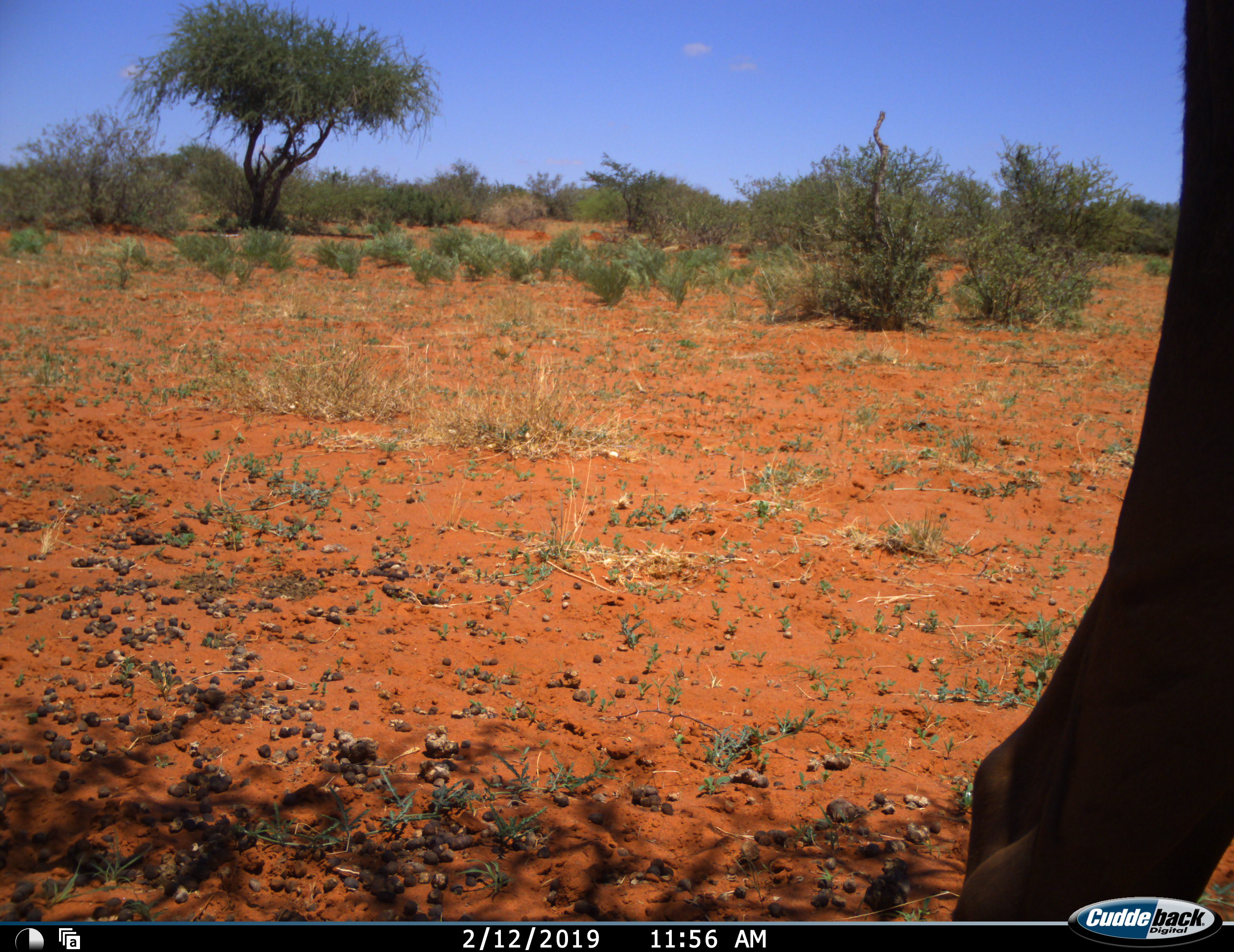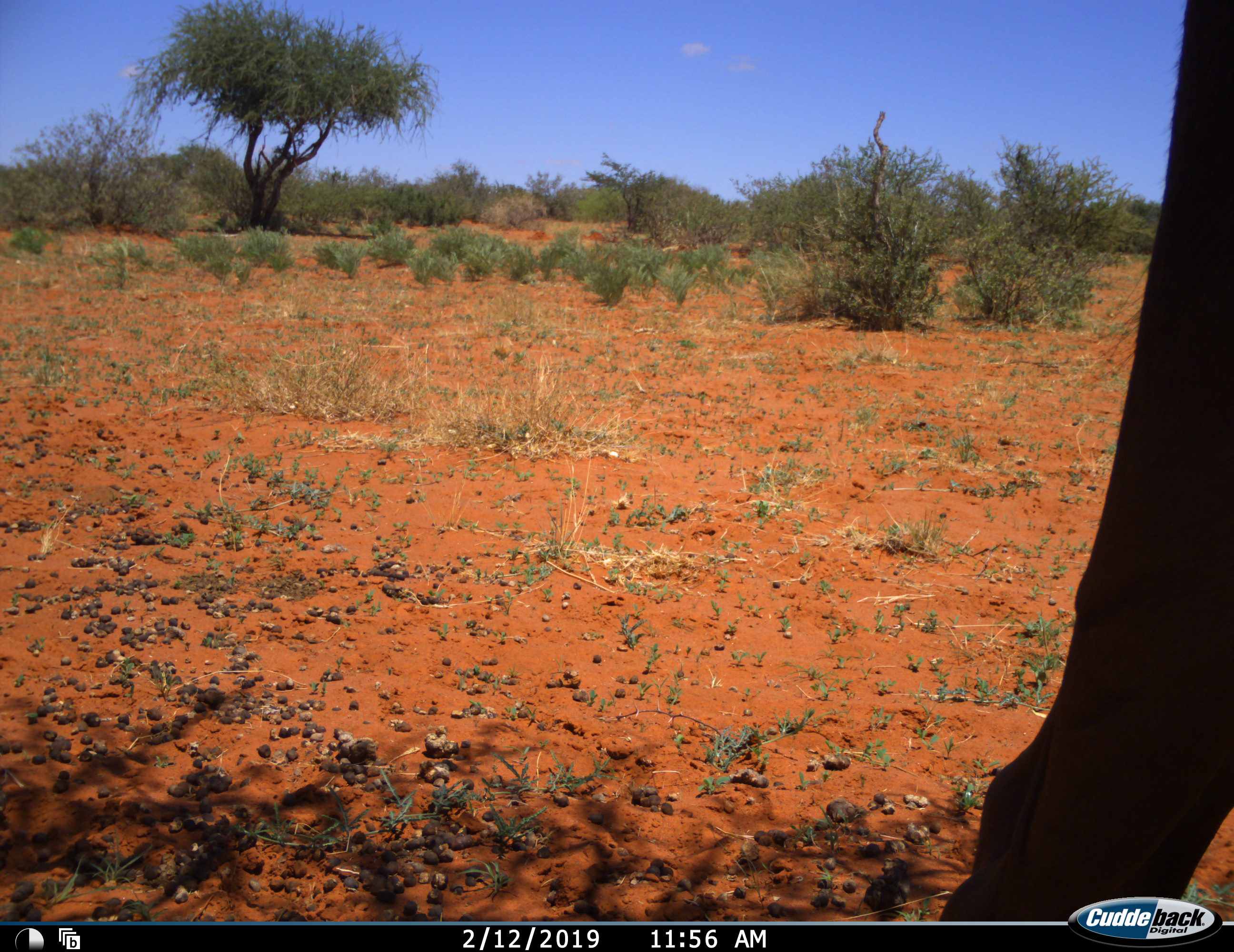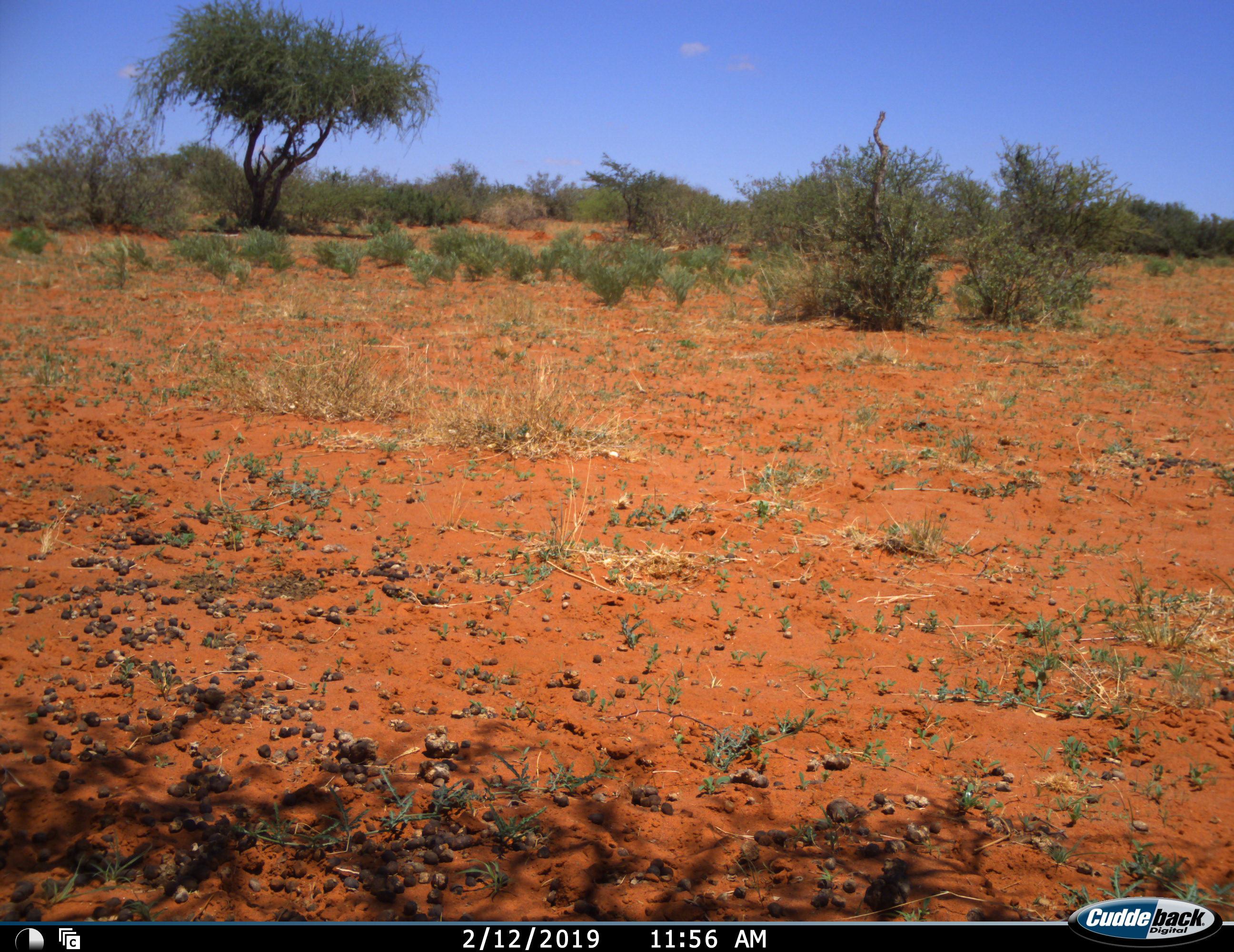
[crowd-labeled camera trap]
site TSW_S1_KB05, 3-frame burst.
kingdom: Animalia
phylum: Chordata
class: Mammalia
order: Artiodactyla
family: Bovidae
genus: Tragelaphus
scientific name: Tragelaphus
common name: kudu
Kudu (Tragelaphus), count 1. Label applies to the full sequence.